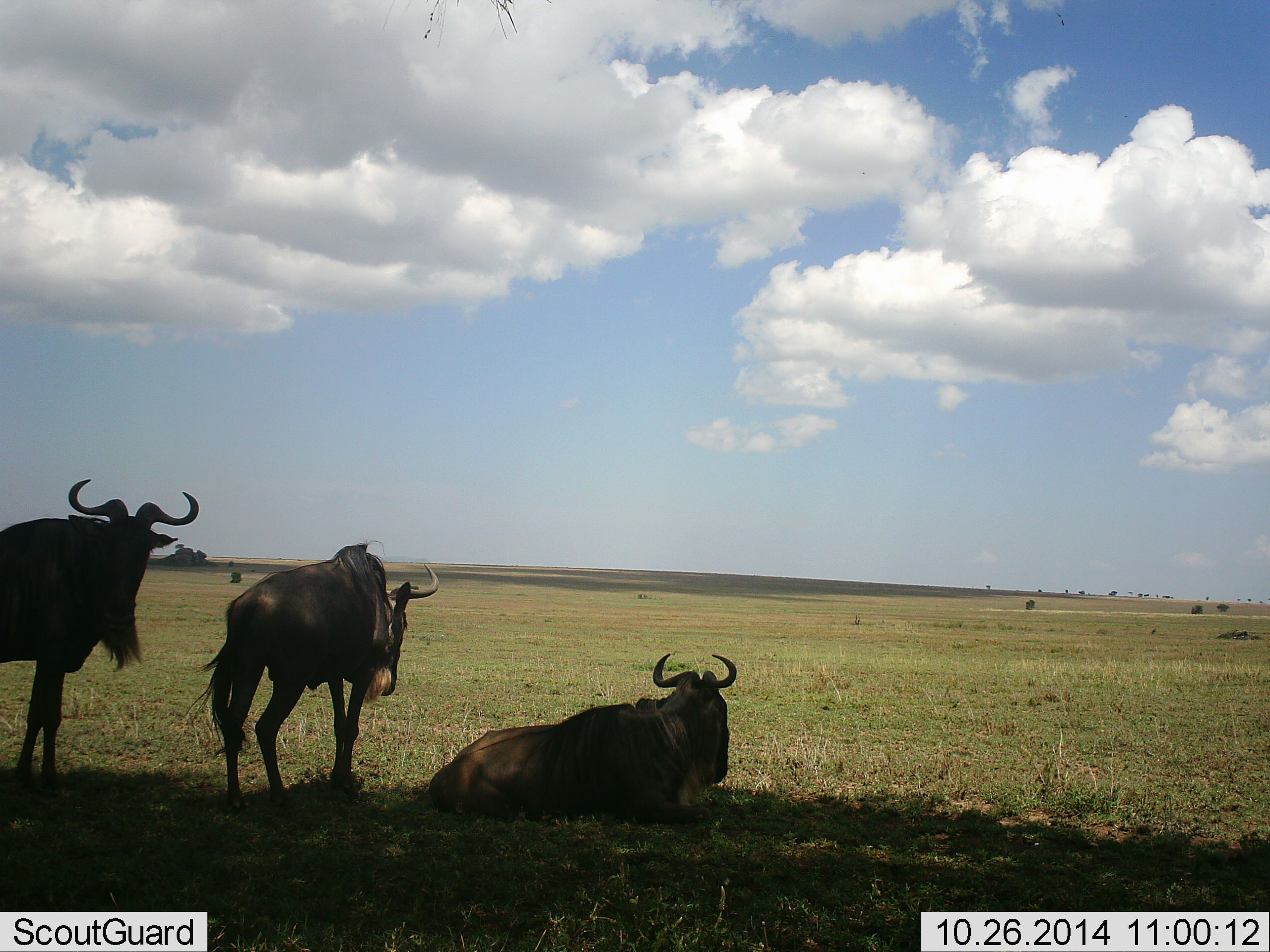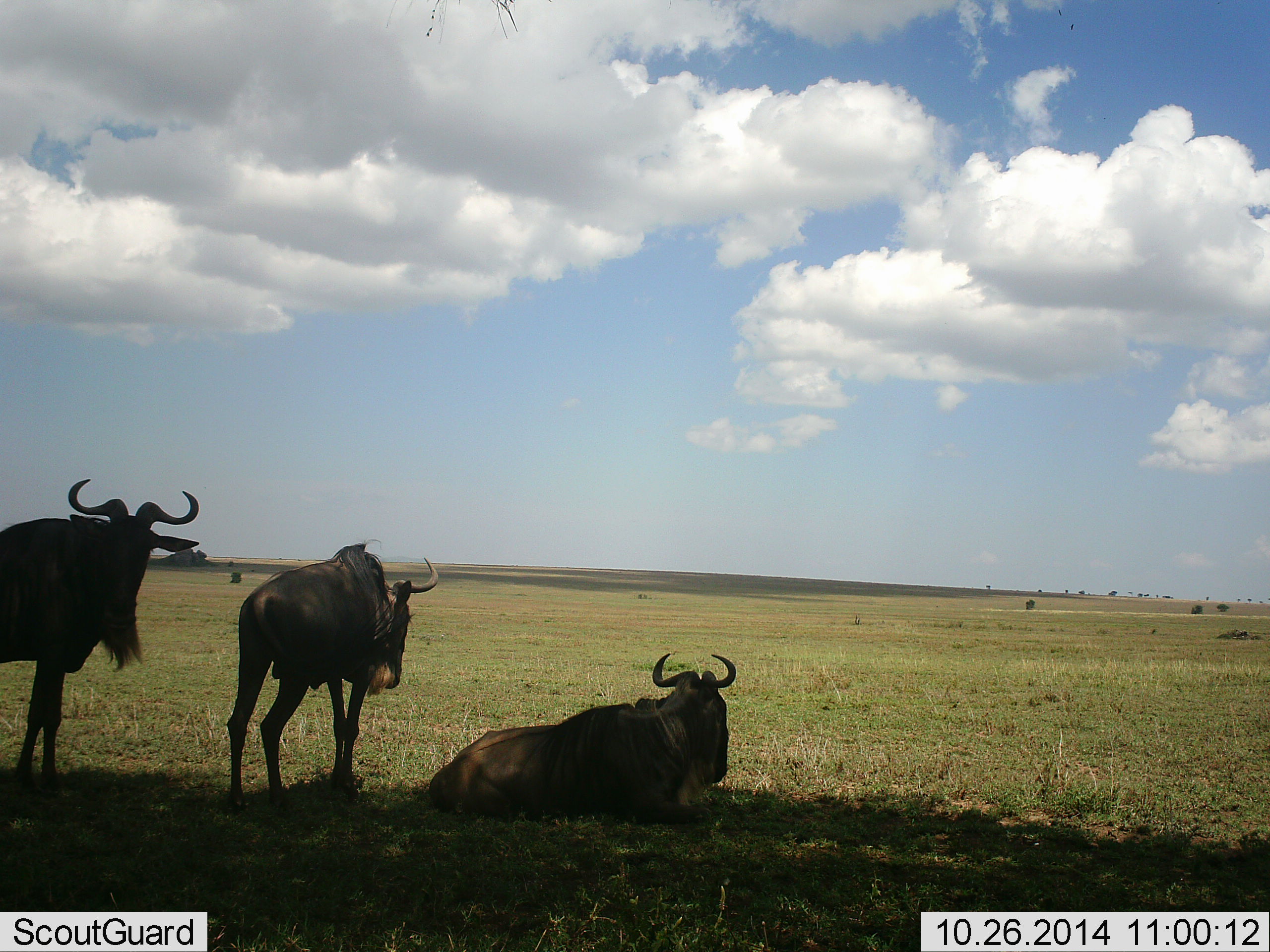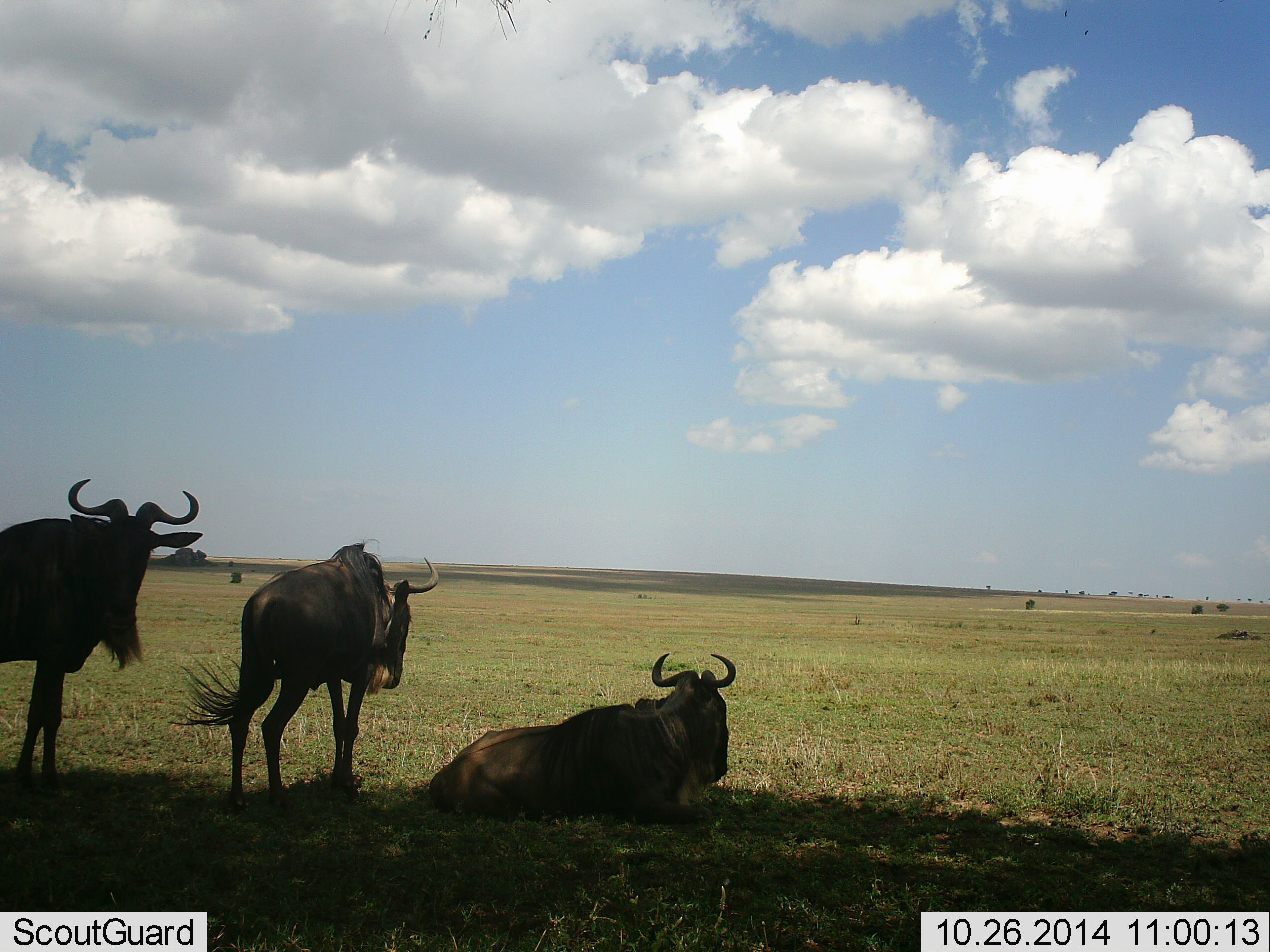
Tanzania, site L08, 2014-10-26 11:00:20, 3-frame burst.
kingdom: Animalia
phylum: Chordata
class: Mammalia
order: Artiodactyla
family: Bovidae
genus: Connochaetes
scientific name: Connochaetes taurinus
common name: blue wildebeest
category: wildebeest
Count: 3.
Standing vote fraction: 70%.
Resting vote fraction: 100%.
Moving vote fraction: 0%.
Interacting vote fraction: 0%.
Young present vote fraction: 0%.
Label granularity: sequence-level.